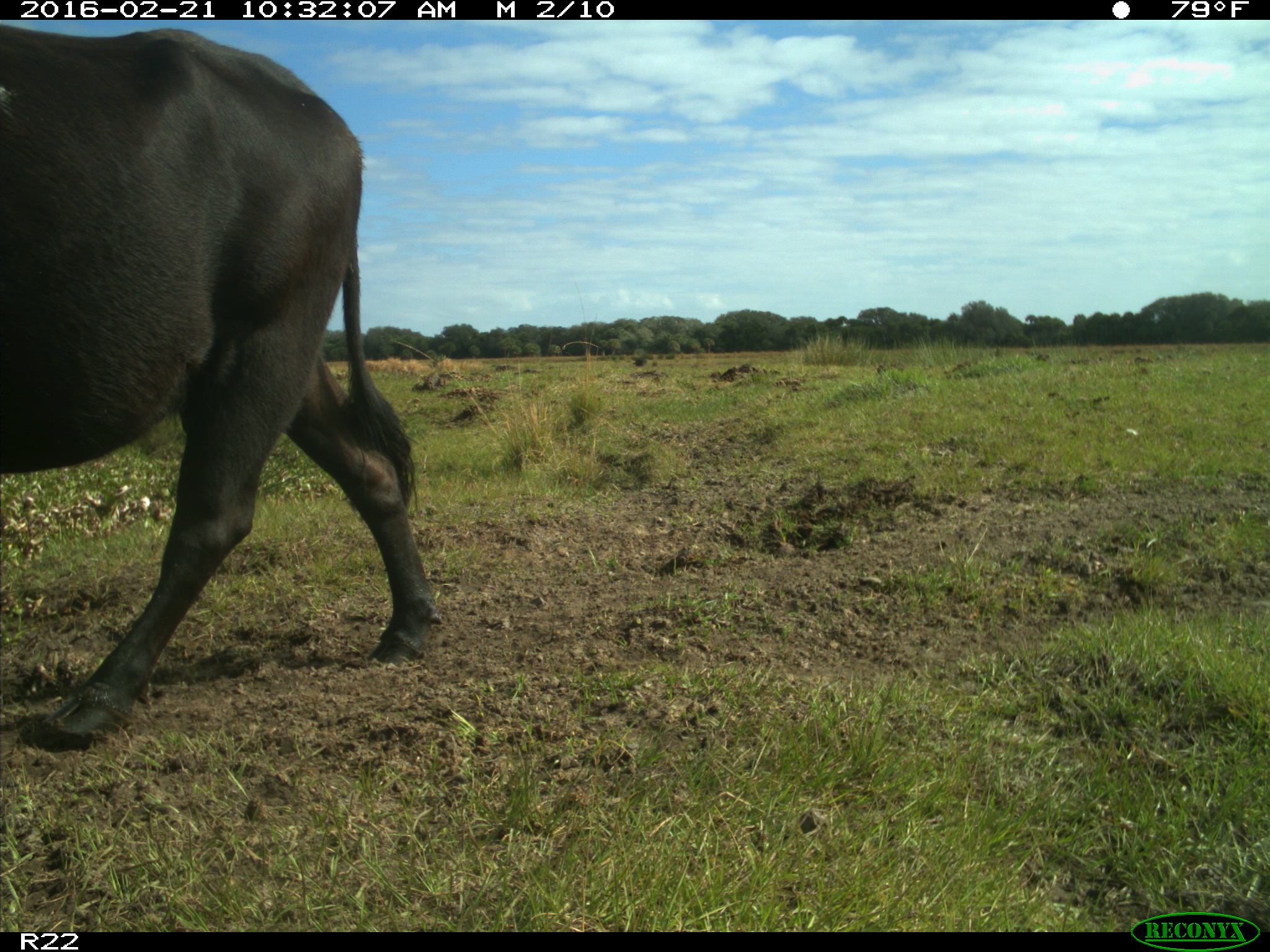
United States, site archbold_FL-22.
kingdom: Animalia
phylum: Chordata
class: Mammalia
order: Artiodactyla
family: Bovidae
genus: Bos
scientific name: Bos taurus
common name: domestic cow